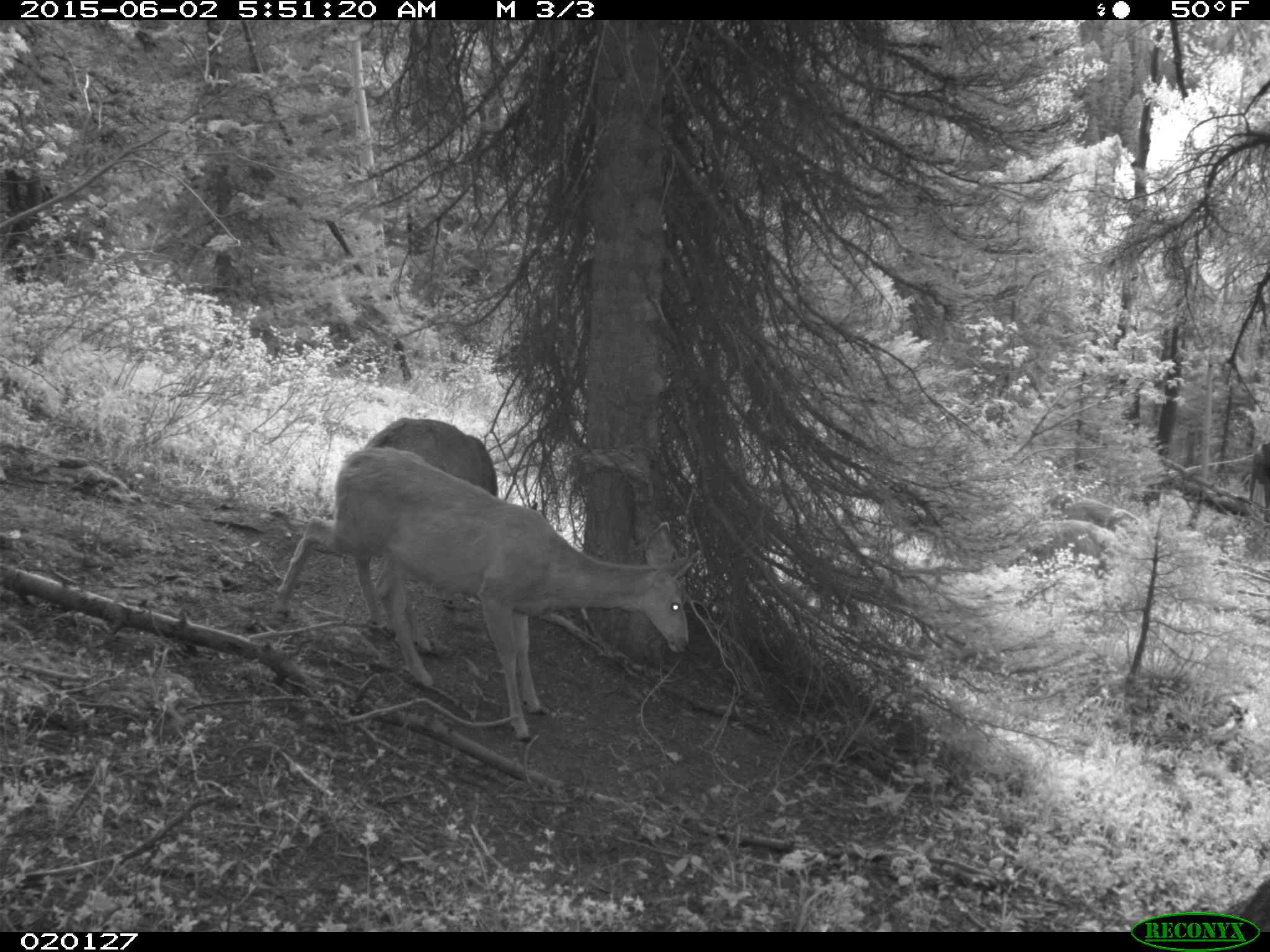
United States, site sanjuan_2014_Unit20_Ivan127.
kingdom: Animalia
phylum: Chordata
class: Mammalia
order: Artiodactyla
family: Cervidae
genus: Odocoileus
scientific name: Odocoileus hemionus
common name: mule deer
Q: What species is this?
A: Odocoileus hemionus (mule deer).